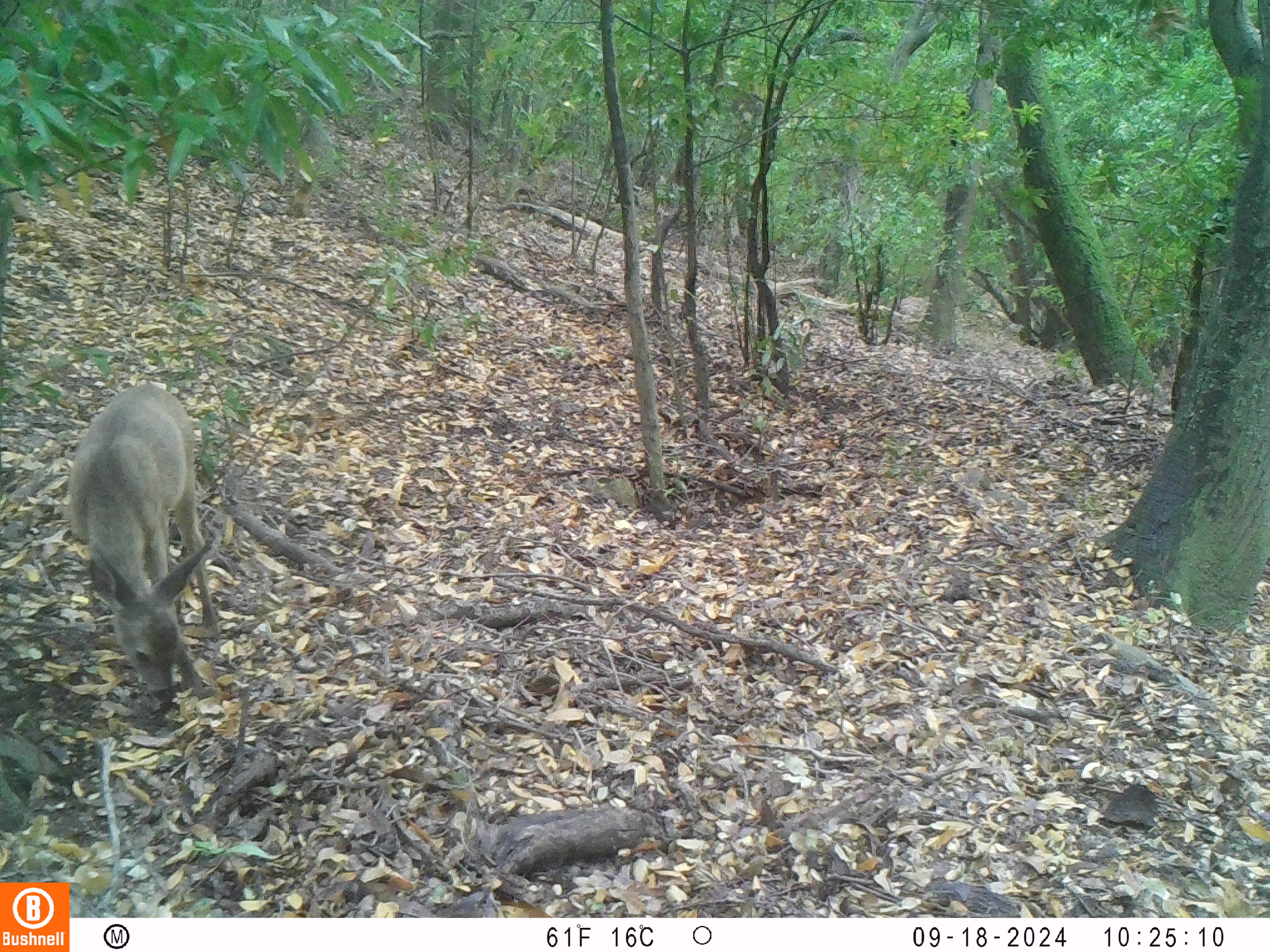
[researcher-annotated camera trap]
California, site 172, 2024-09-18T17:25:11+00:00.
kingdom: Animalia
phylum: Chordata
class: Mammalia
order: Artiodactyla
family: Cervidae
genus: Odocoileus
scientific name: Odocoileus hemionus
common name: mule deer